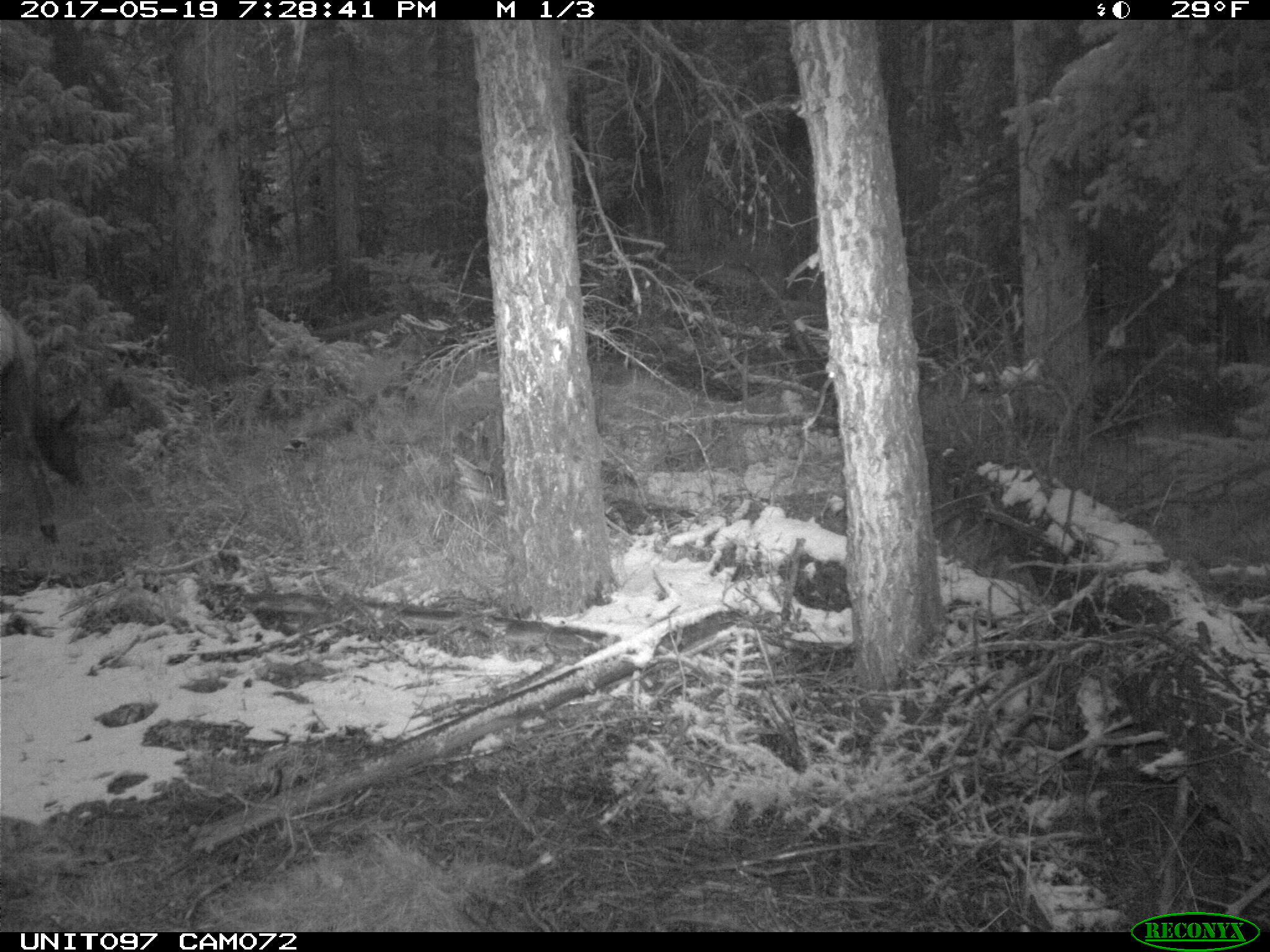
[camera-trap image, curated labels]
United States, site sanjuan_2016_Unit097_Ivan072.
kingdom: Animalia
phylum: Chordata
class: Mammalia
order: Artiodactyla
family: Cervidae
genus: Cervus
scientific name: Cervus elaphus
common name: red deer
Cervus elaphus (red deer).